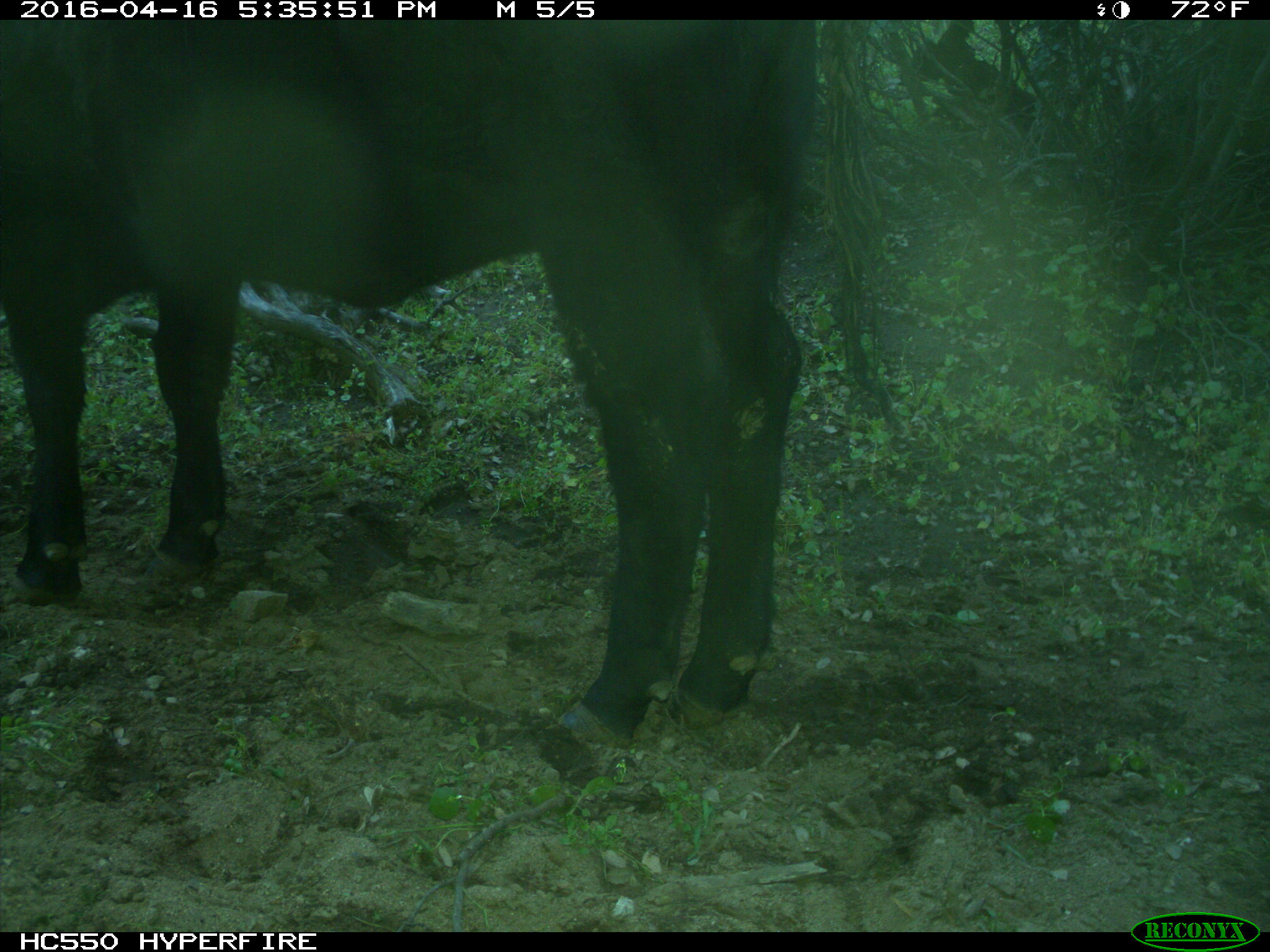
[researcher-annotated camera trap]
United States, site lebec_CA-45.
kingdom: Animalia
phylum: Chordata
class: Mammalia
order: Artiodactyla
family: Bovidae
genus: Bos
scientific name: Bos taurus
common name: domestic cow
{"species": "Bos taurus (domestic cow)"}